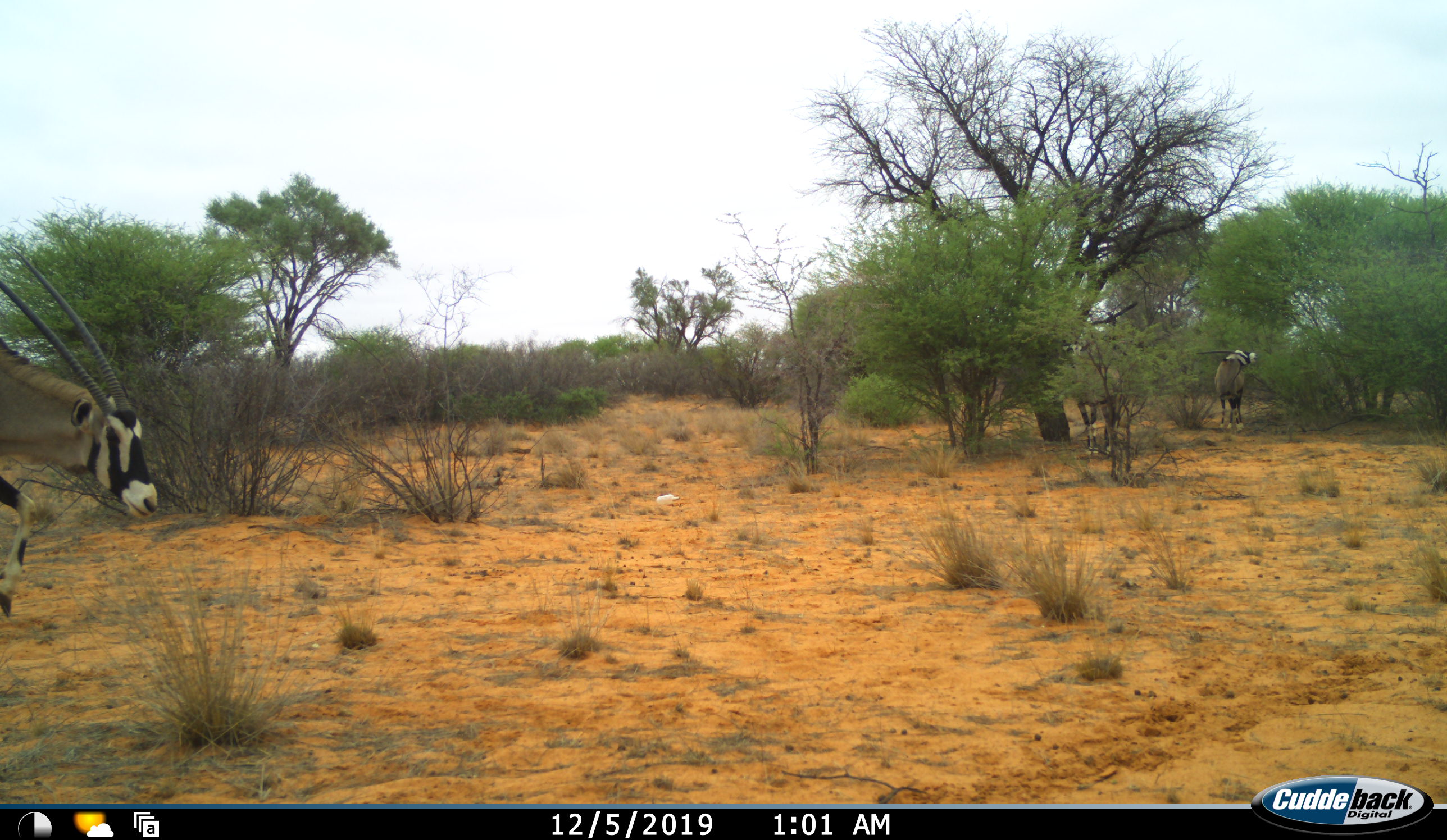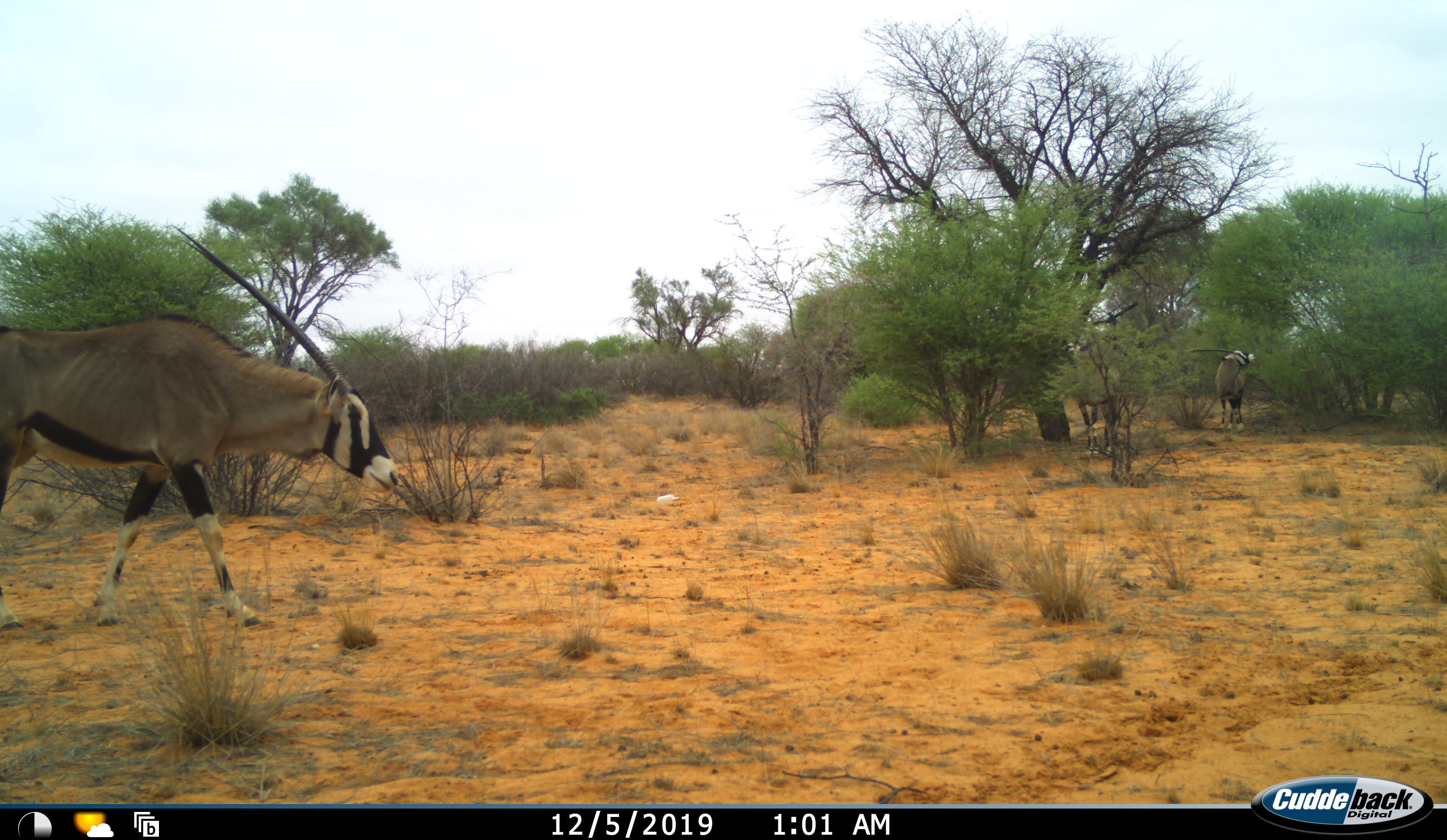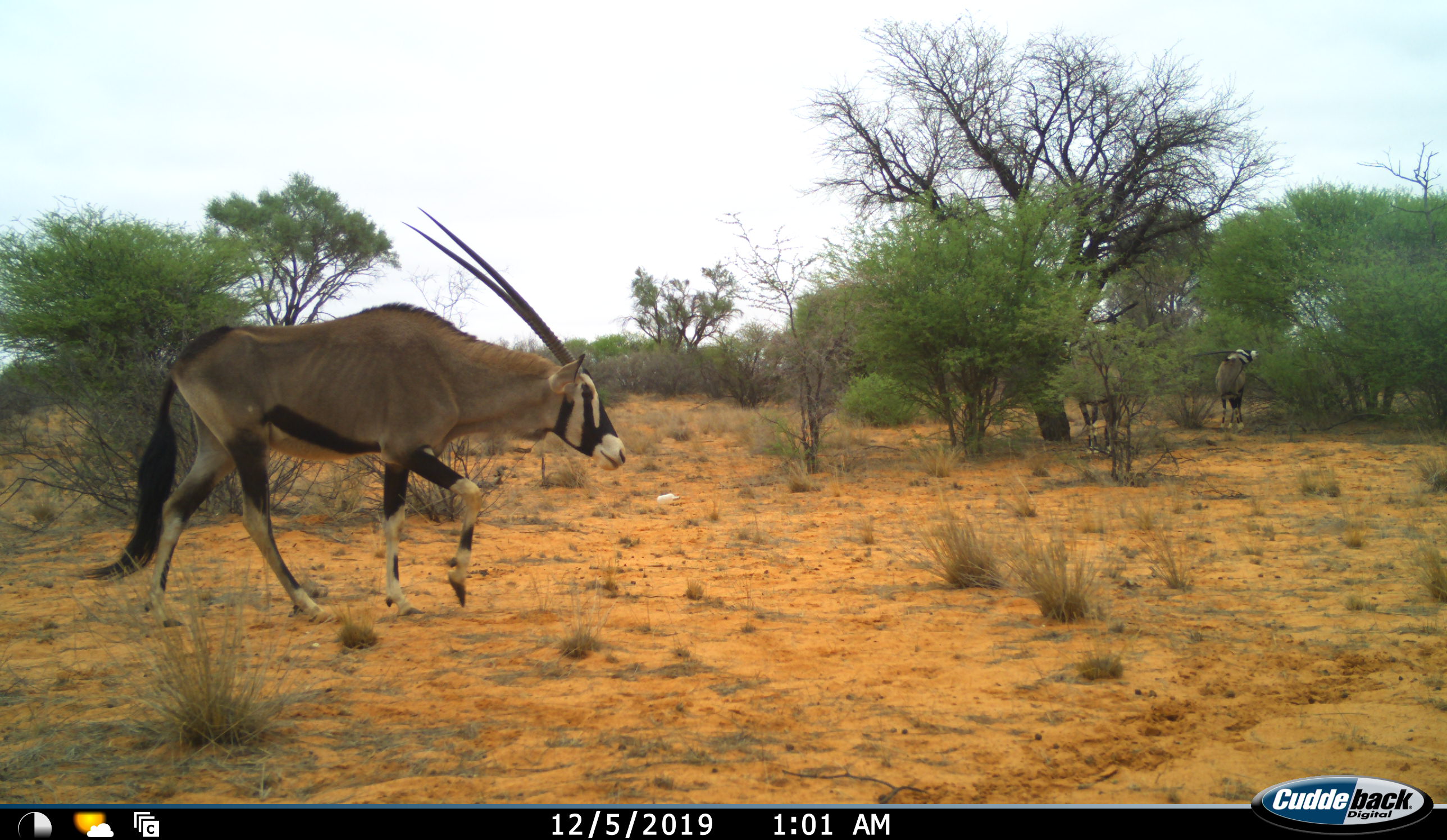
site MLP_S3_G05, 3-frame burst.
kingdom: Animalia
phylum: Chordata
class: Mammalia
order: Artiodactyla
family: Bovidae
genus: Oryx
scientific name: Oryx gazella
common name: gemsbok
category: oryx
Oryx (gemsbok) (Oryx gazella), count 3. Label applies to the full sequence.